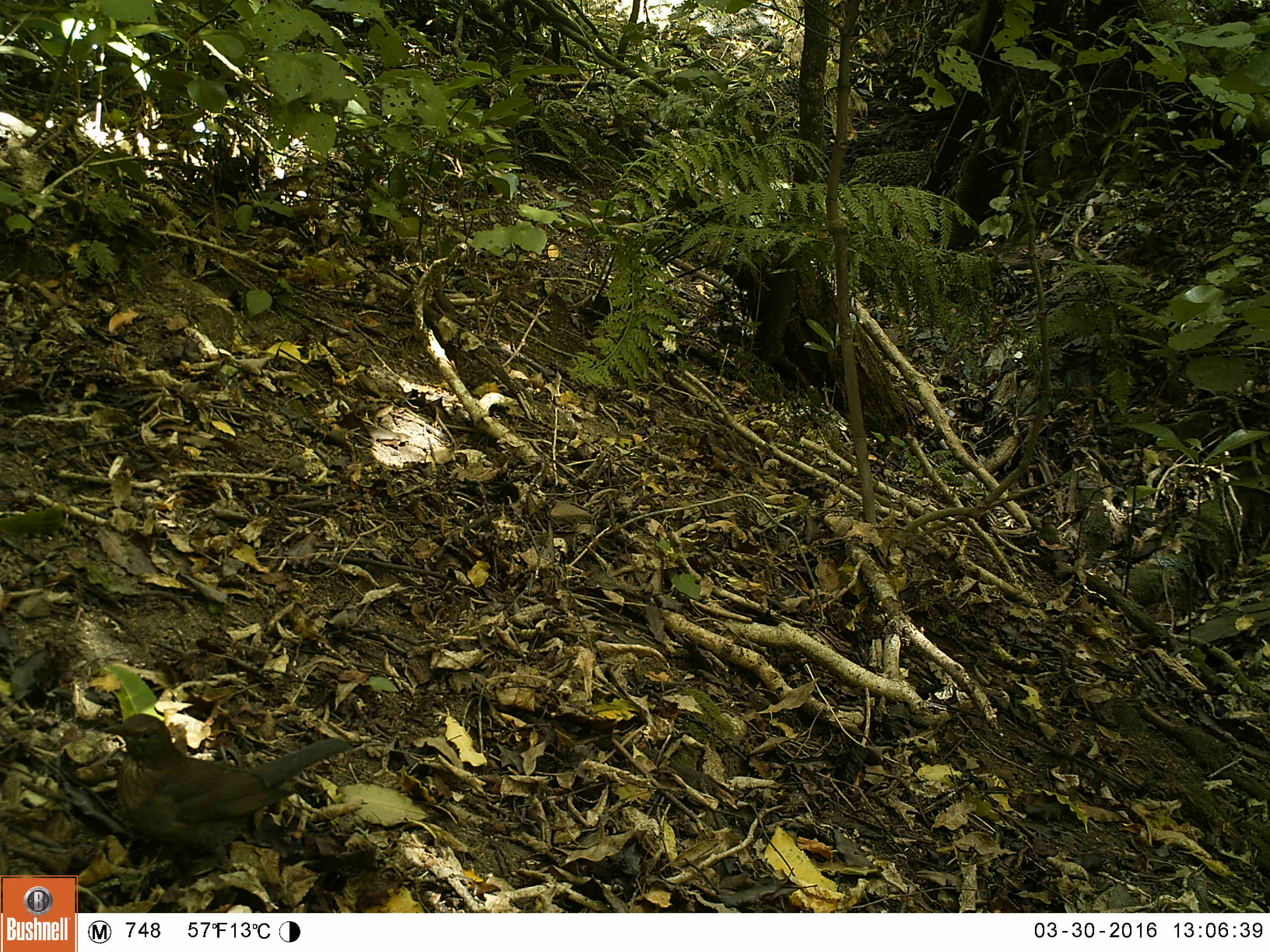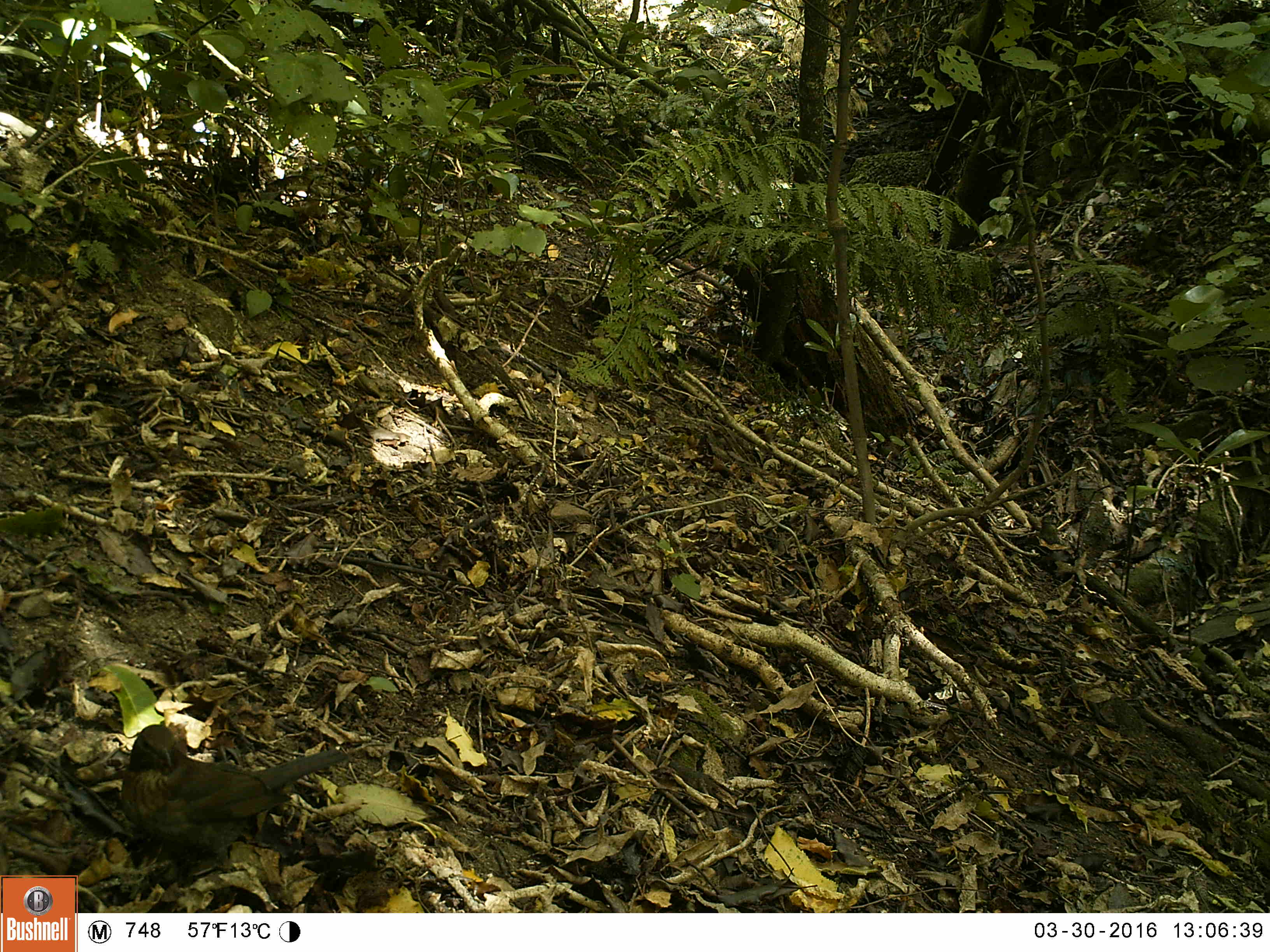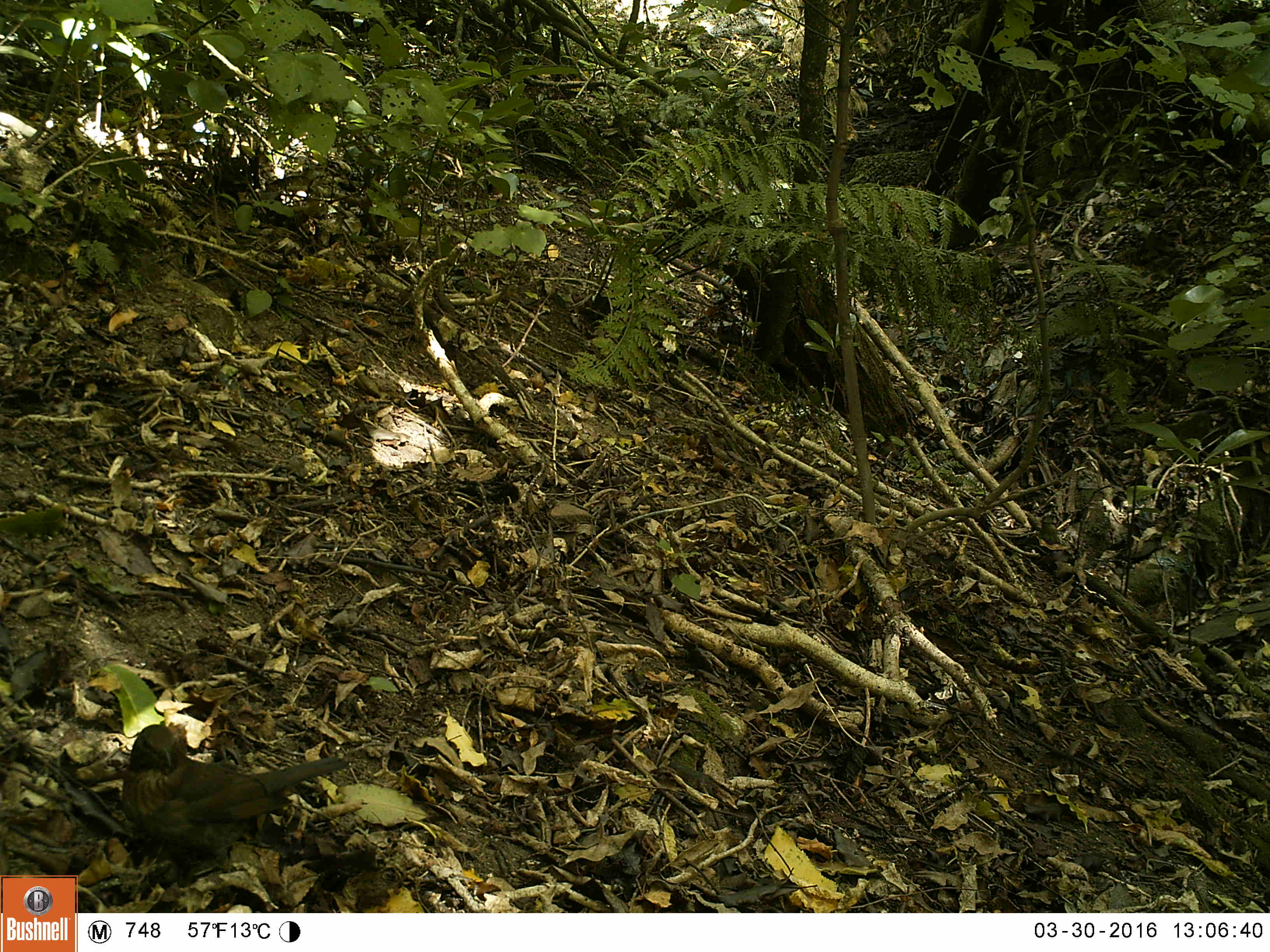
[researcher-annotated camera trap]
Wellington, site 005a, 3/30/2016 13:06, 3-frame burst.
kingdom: Animalia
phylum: Chordata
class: Aves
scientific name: Aves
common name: bird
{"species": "bird (Aves)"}